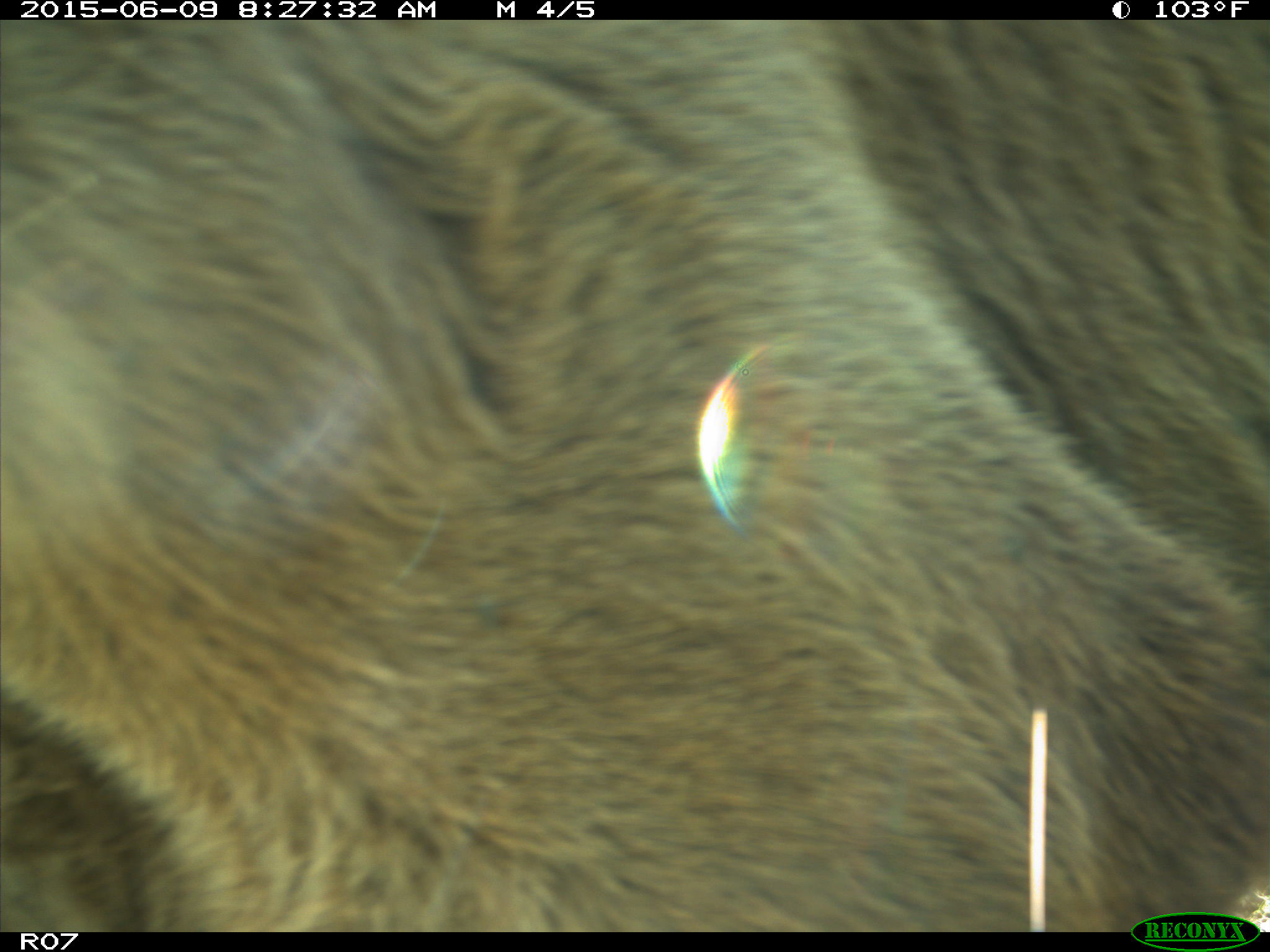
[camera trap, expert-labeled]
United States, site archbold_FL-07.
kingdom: Animalia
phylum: Chordata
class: Mammalia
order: Artiodactyla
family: Bovidae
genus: Bos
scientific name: Bos taurus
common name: domestic cow